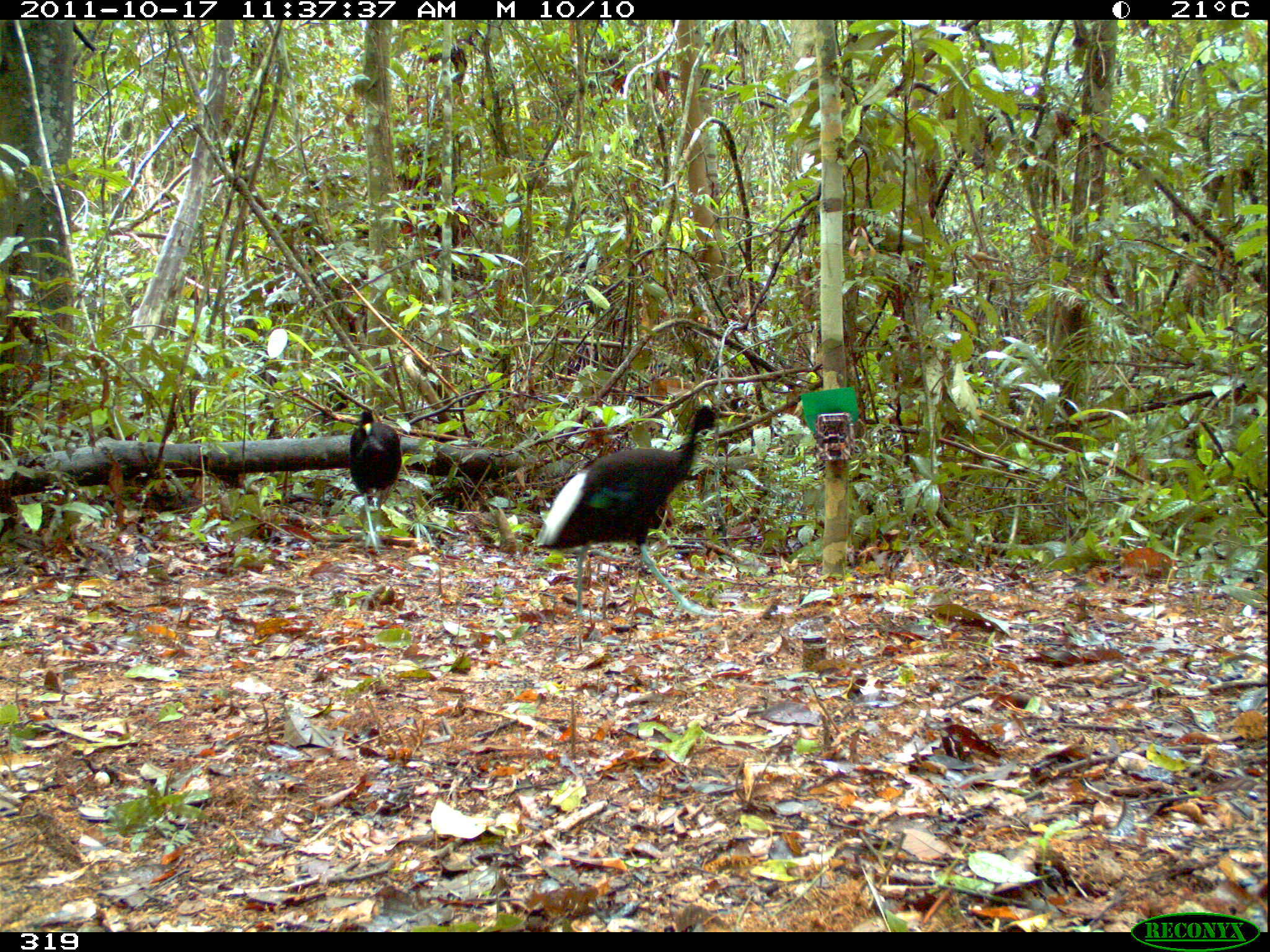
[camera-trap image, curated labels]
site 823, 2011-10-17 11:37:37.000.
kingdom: Animalia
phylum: Chordata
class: Aves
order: Gruiformes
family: Psophiidae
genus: Psophia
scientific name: Psophia leucoptera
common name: pale-winged trumpeter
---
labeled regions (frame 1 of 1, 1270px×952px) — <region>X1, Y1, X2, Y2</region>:
psophia leucoptera: <region>530, 402, 722, 617</region>; <region>349, 411, 401, 556</region>